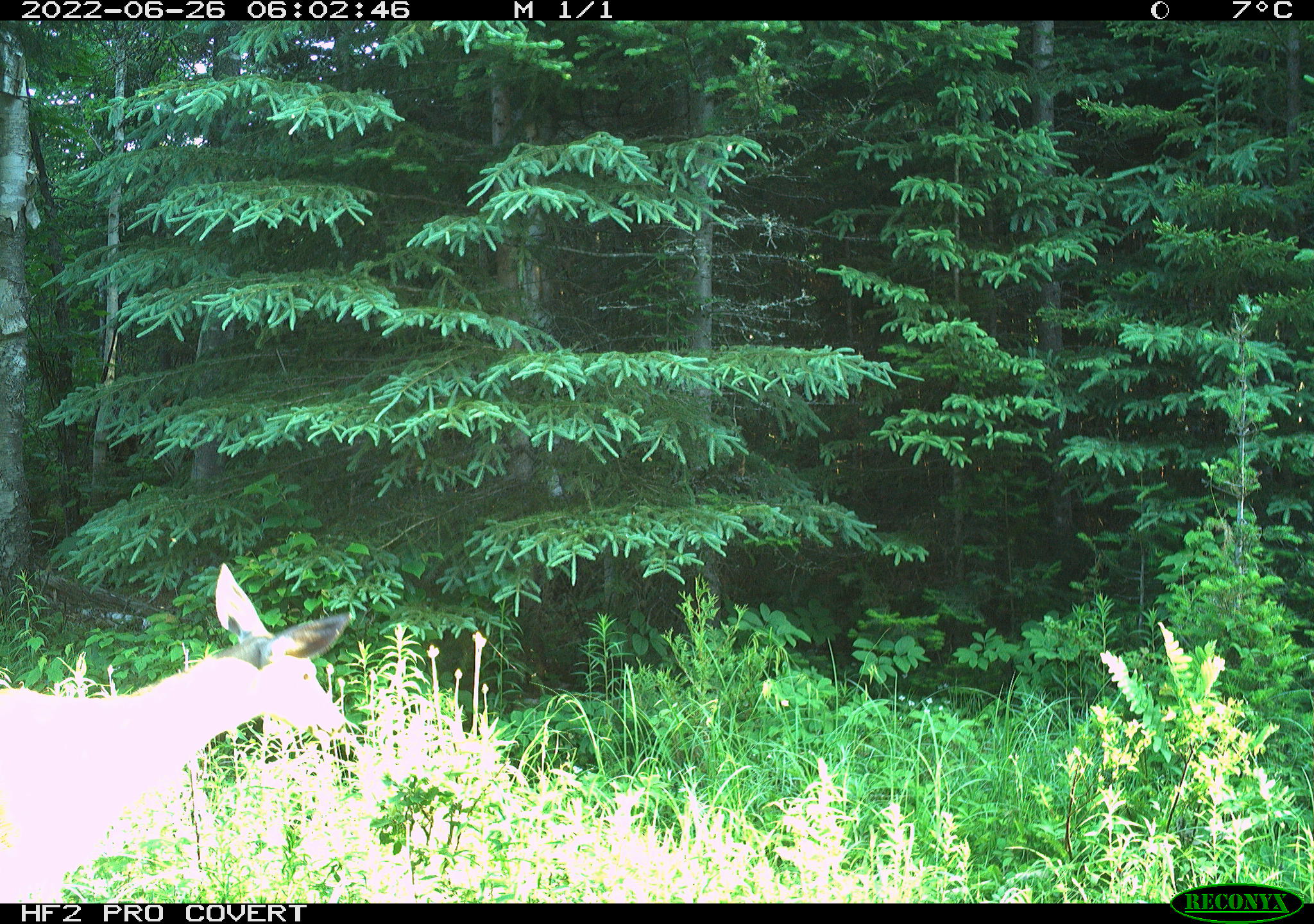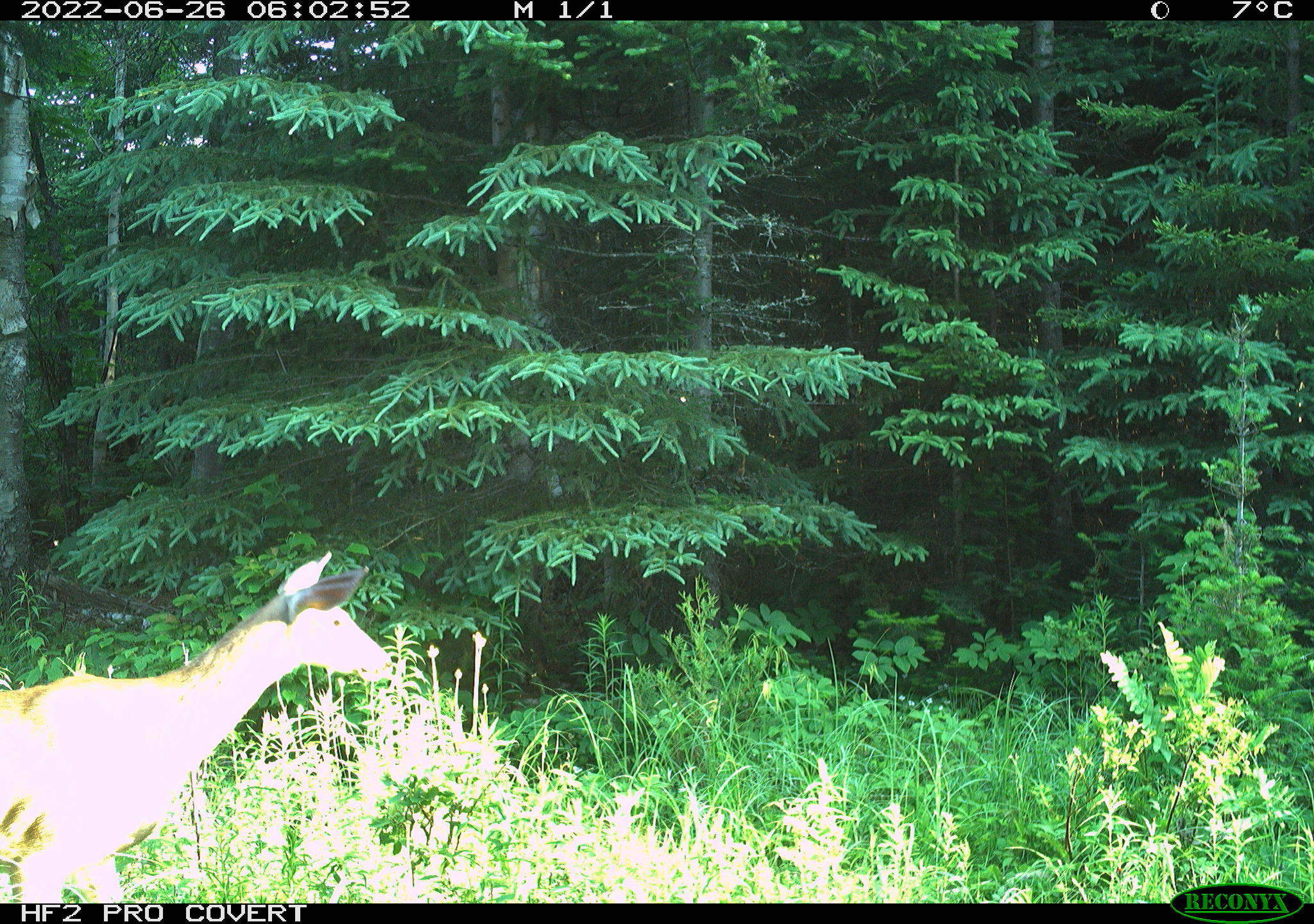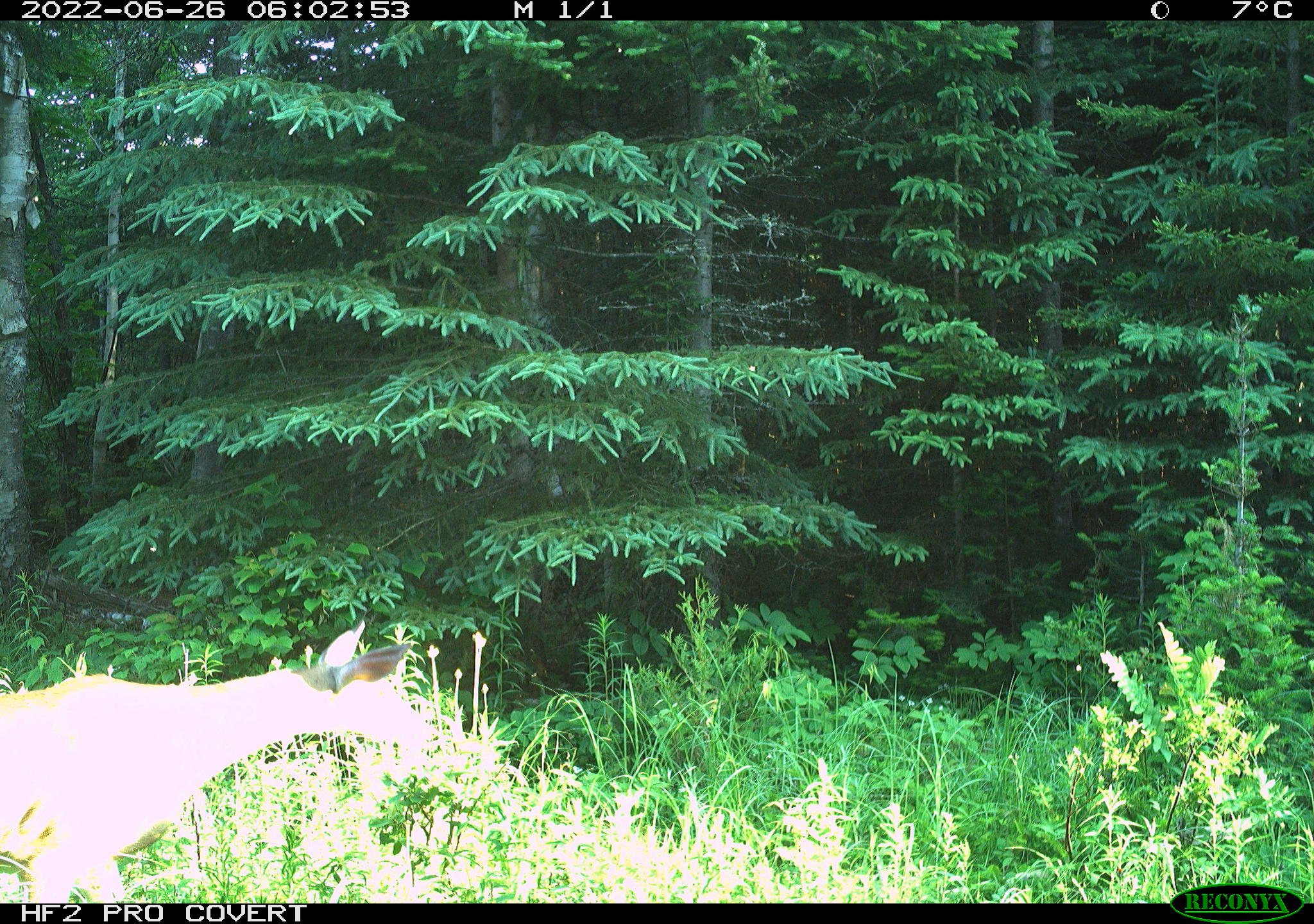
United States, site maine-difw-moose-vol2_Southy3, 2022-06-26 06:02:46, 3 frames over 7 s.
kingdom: Animalia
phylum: Chordata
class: Mammalia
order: Artiodactyla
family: Cervidae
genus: Odocoileus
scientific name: Odocoileus virginianus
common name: white-tailed deer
White-tailed deer (Odocoileus virginianus).